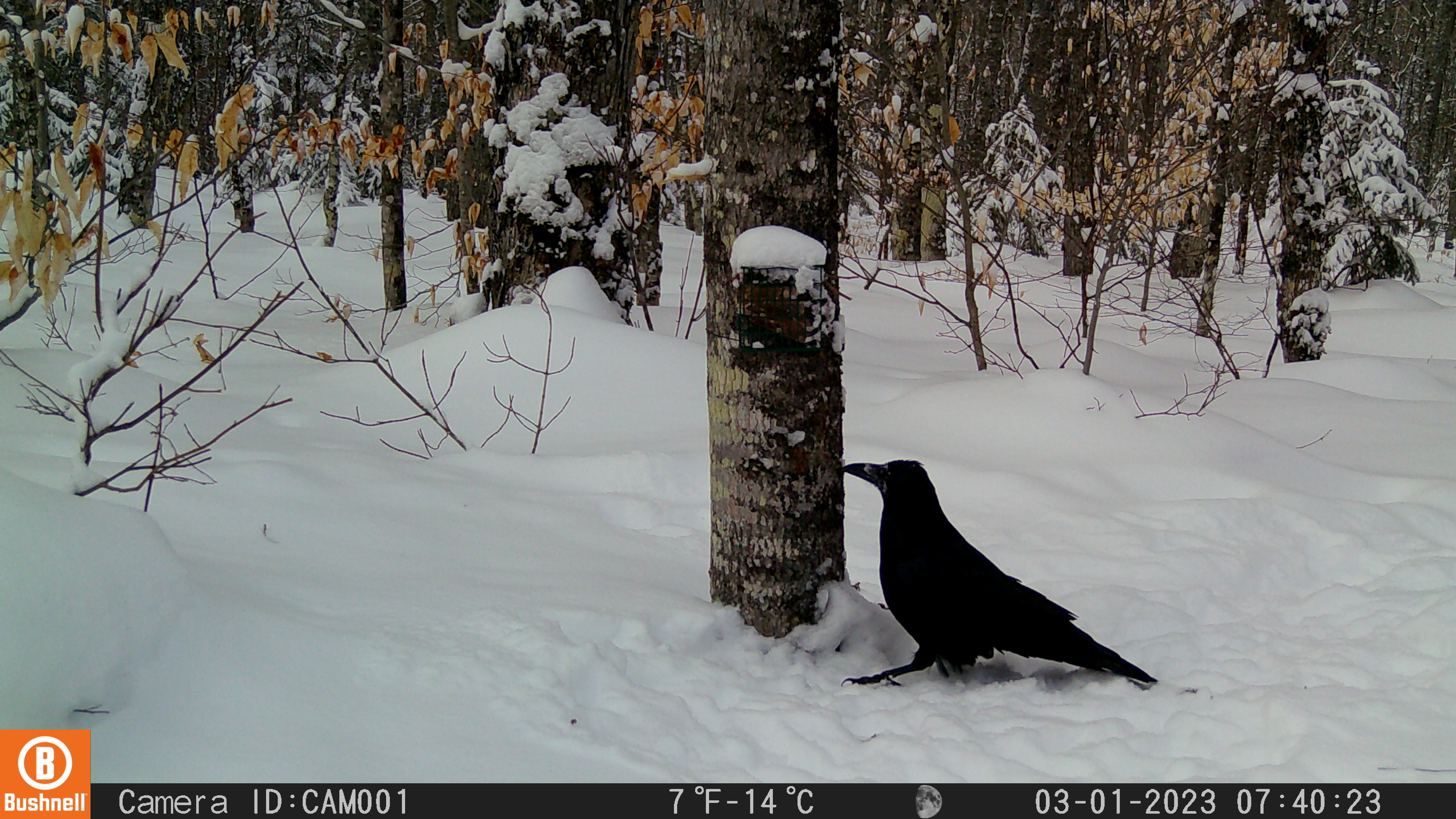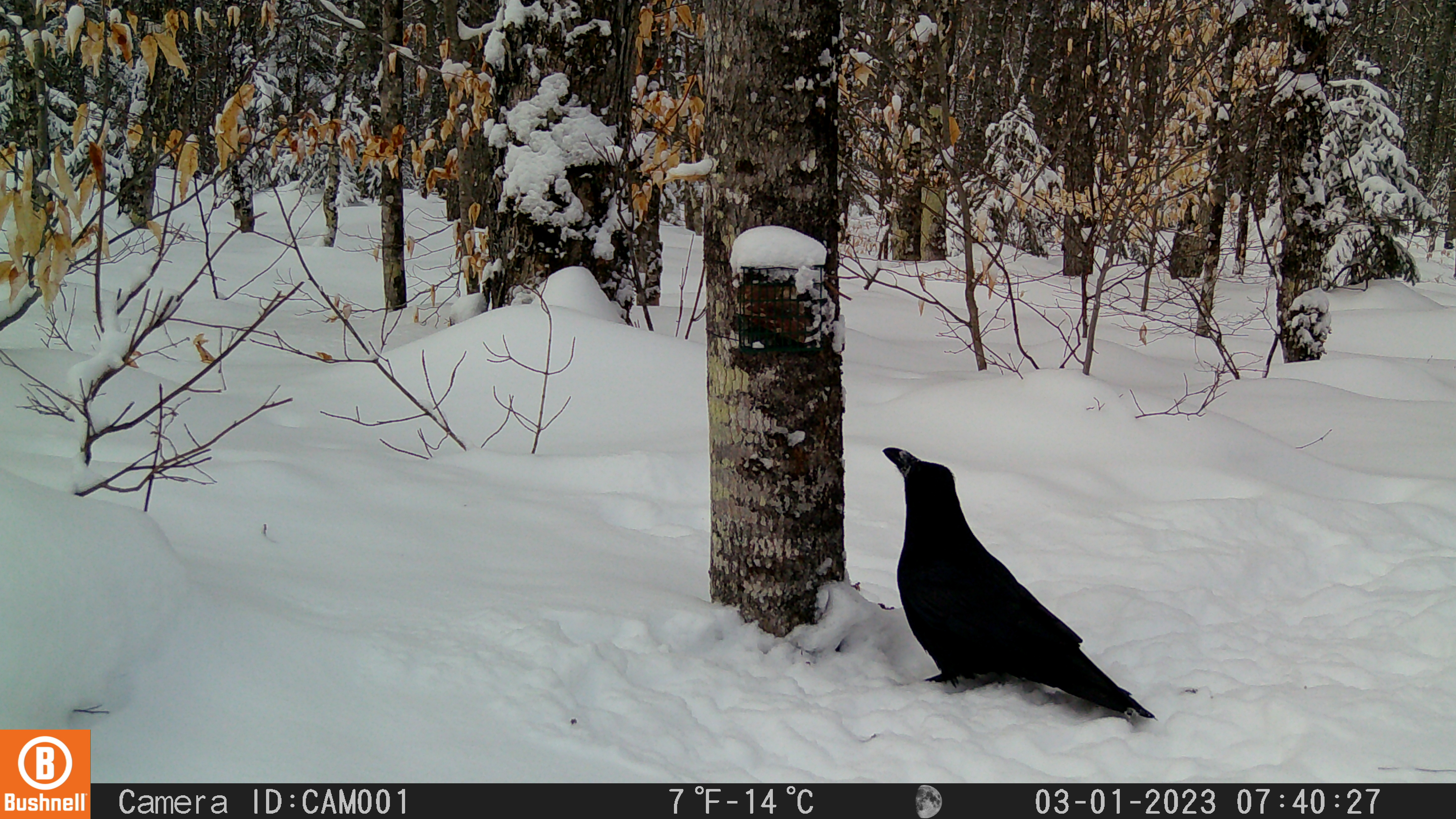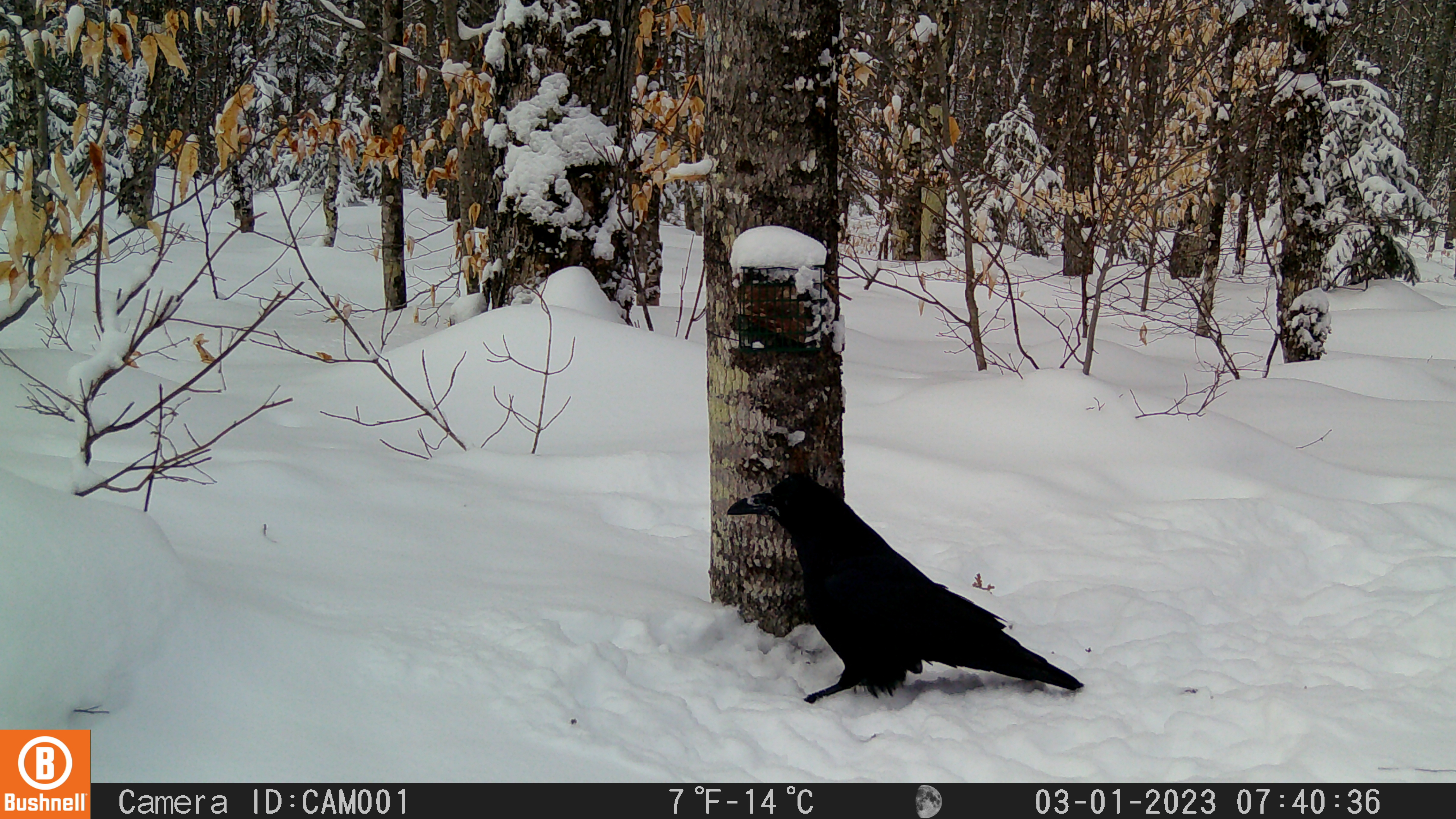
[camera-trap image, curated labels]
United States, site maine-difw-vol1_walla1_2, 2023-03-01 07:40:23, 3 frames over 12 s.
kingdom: Animalia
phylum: Chordata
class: Aves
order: Passeriformes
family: Corvidae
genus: Corvus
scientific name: Corvus corax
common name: common raven